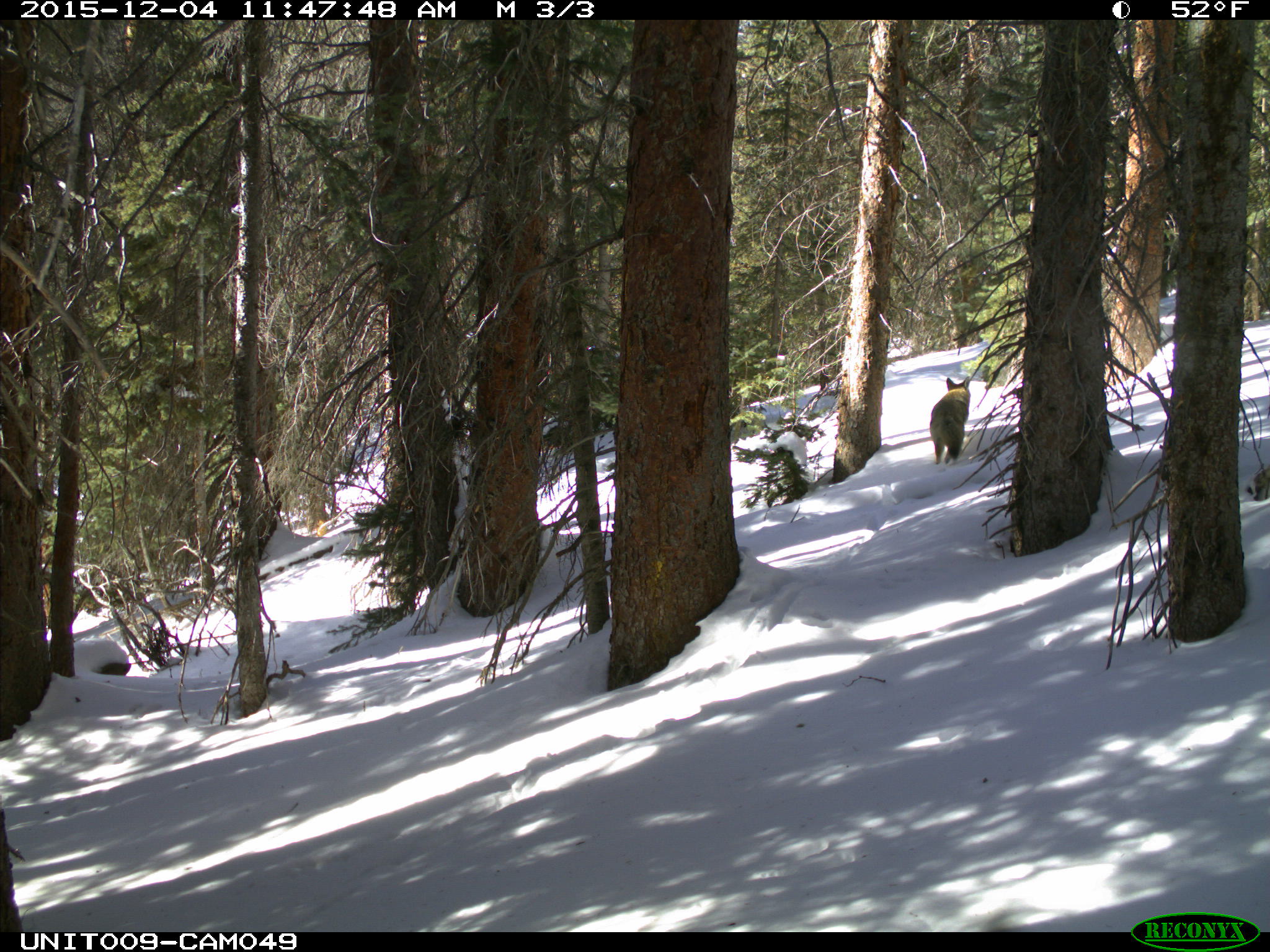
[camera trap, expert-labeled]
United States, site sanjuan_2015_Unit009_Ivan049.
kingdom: Animalia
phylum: Chordata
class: Mammalia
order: Carnivora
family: Canidae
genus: Canis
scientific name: Canis latrans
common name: coyote